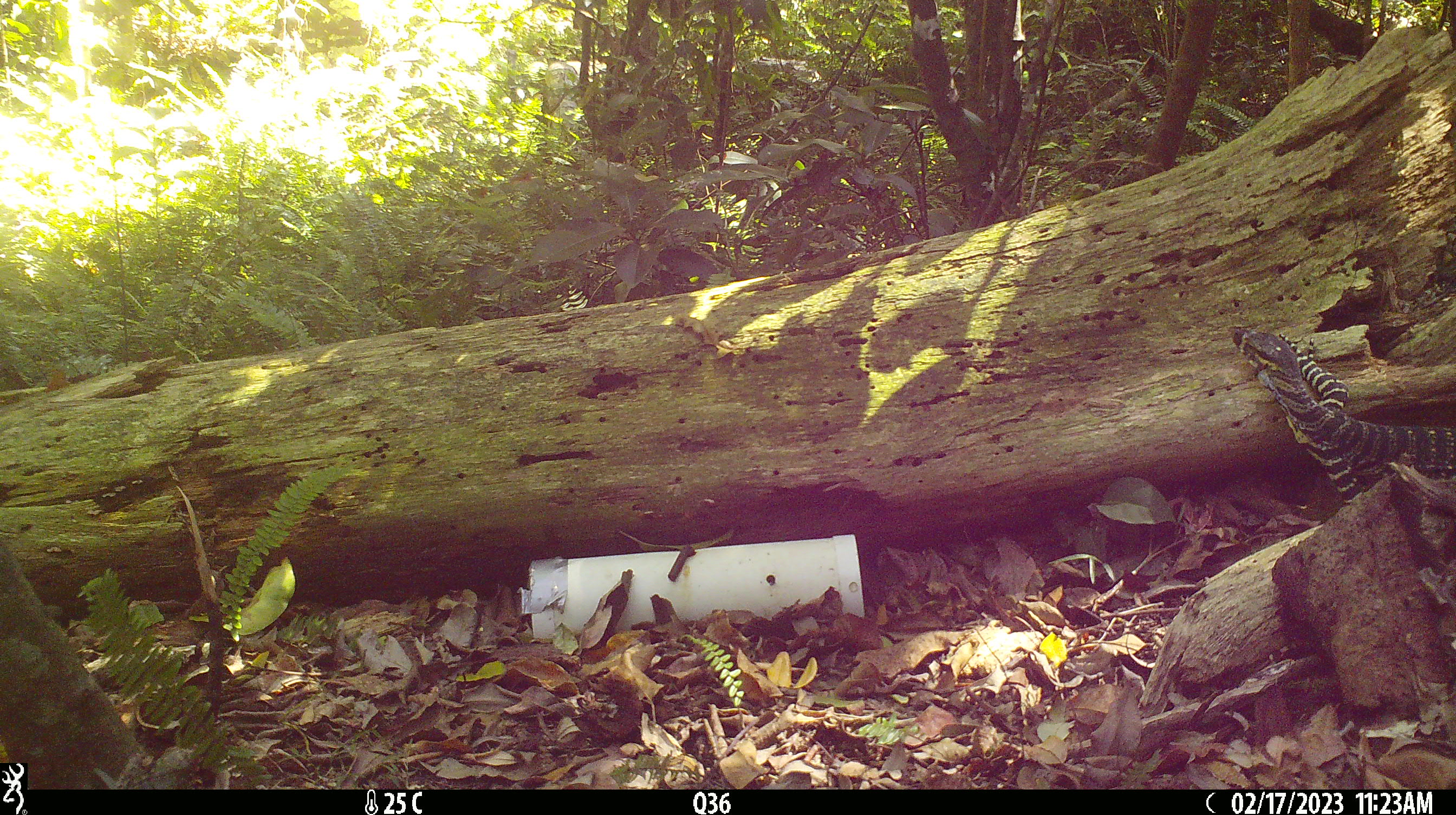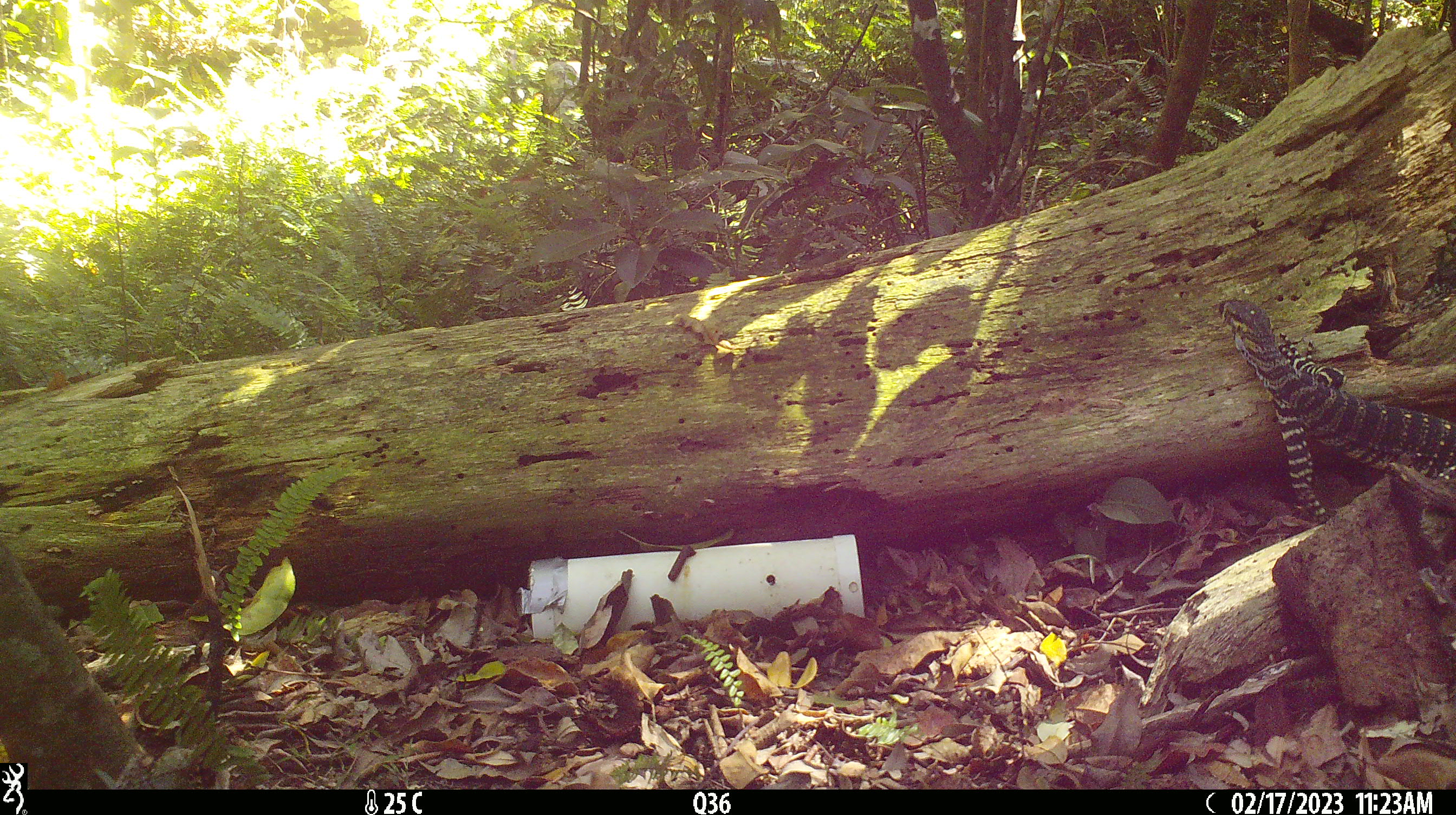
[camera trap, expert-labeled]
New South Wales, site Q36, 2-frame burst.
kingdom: Animalia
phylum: Chordata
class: Reptilia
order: Squamata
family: Varanidae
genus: Varanus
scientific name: Varanus varius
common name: lace monitor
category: goanna